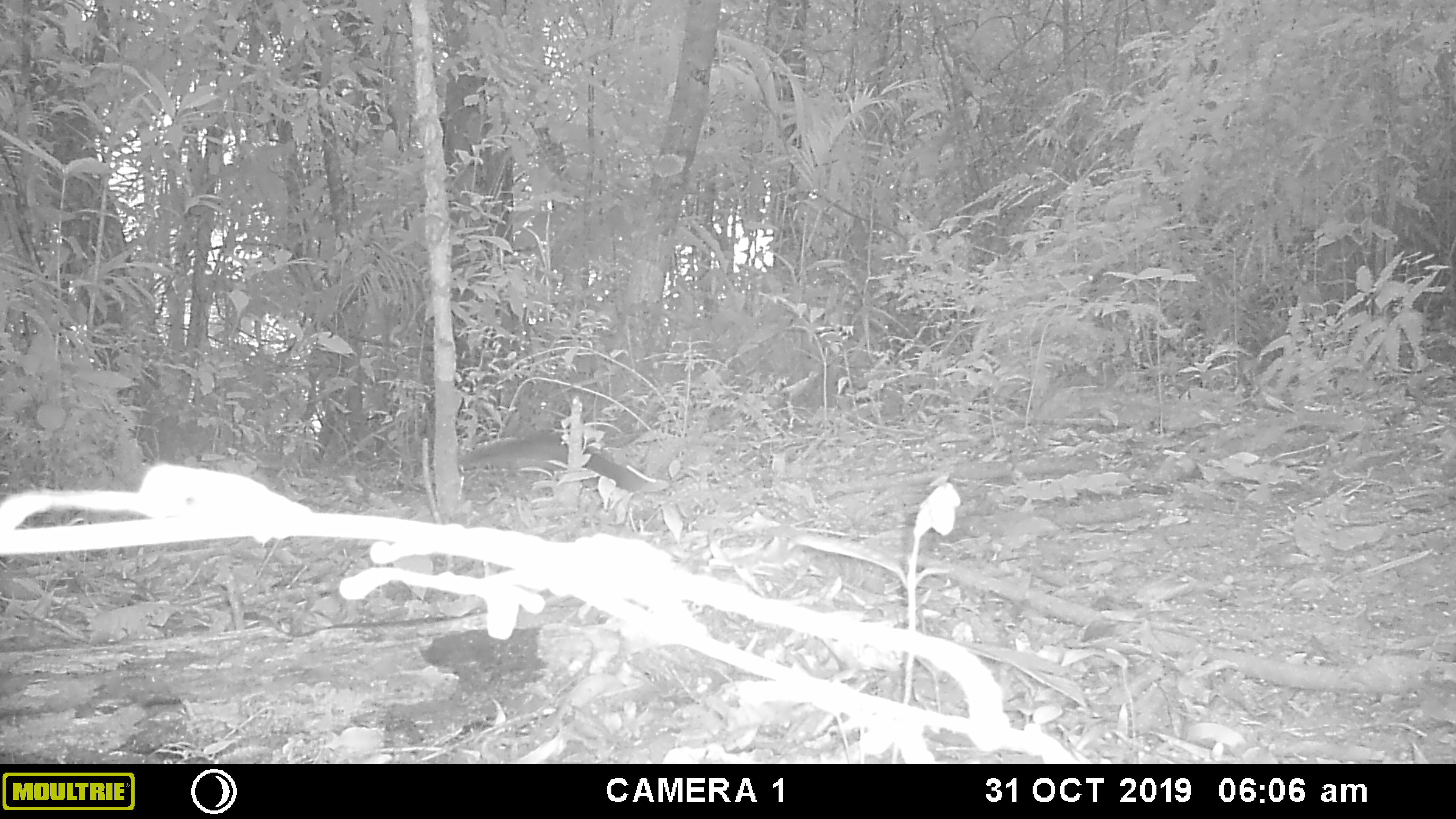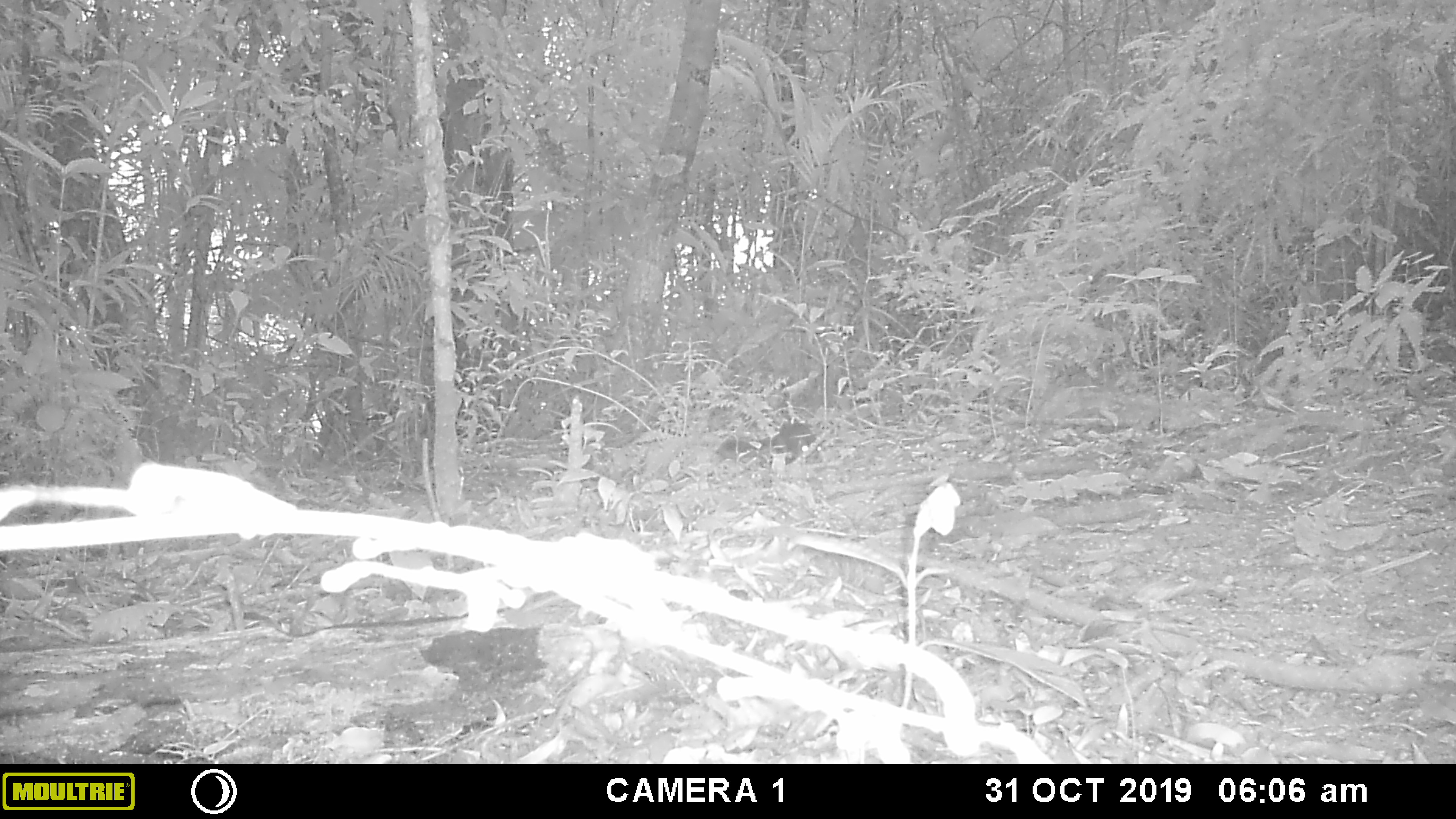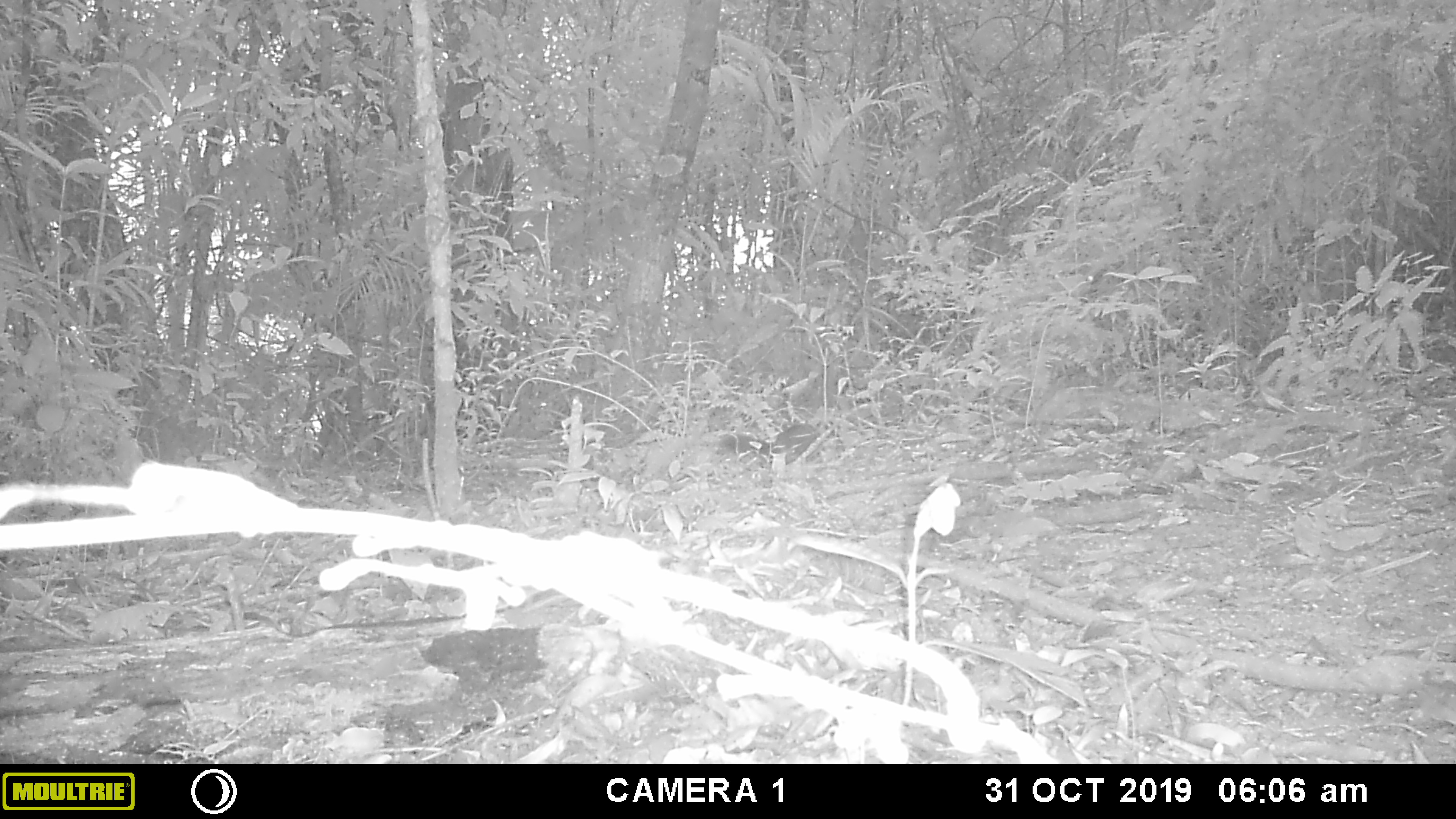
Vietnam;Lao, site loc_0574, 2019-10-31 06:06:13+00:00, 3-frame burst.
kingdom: Animalia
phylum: Chordata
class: Mammalia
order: Rodentia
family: Sciuridae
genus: Sciurus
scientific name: Sciurus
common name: squirrel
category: unidentified squirrel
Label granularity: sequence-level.